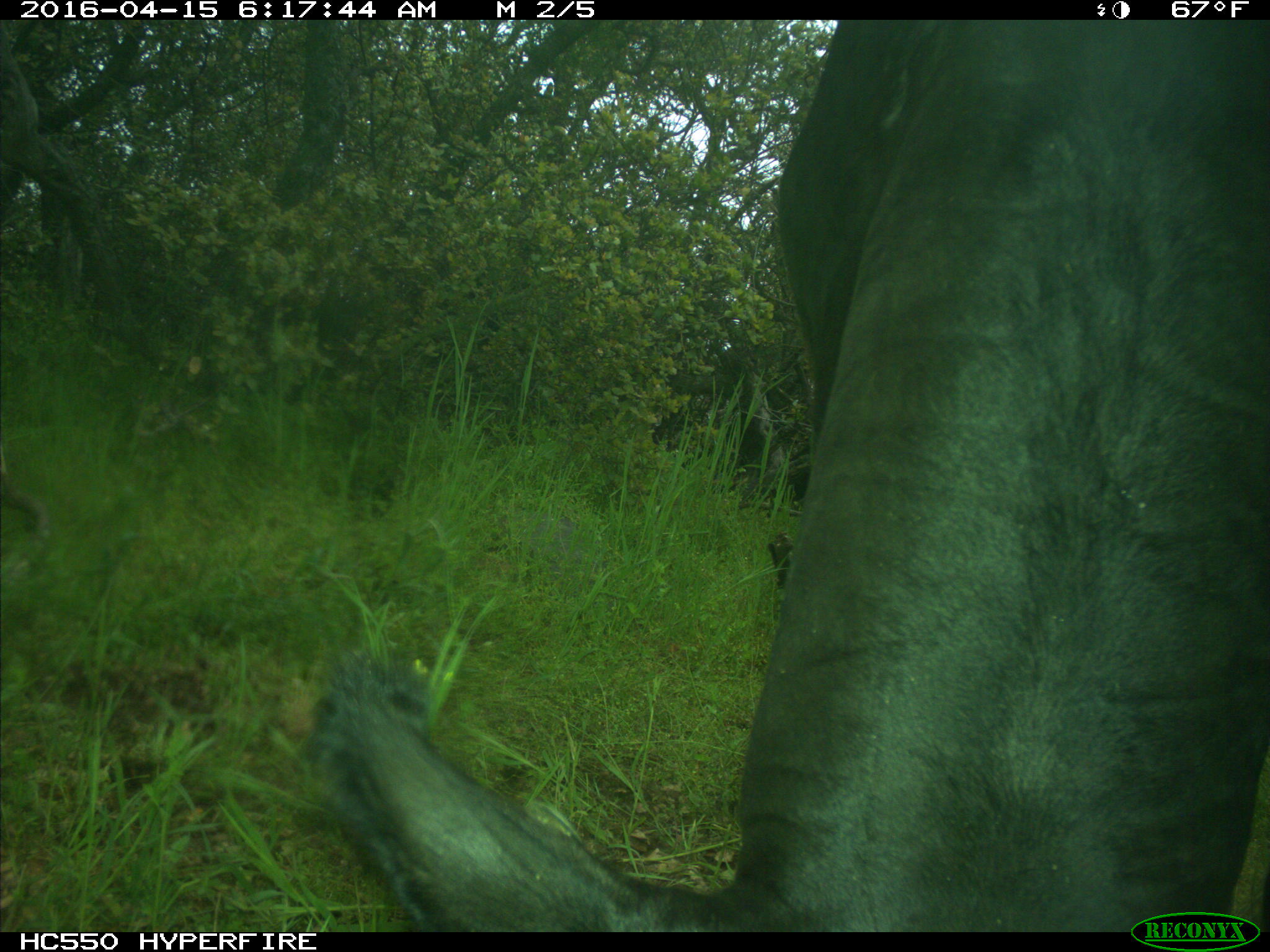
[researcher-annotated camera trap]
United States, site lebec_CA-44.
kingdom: Animalia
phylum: Chordata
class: Mammalia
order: Artiodactyla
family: Bovidae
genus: Bos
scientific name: Bos taurus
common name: domestic cow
Bos taurus (domestic cow).